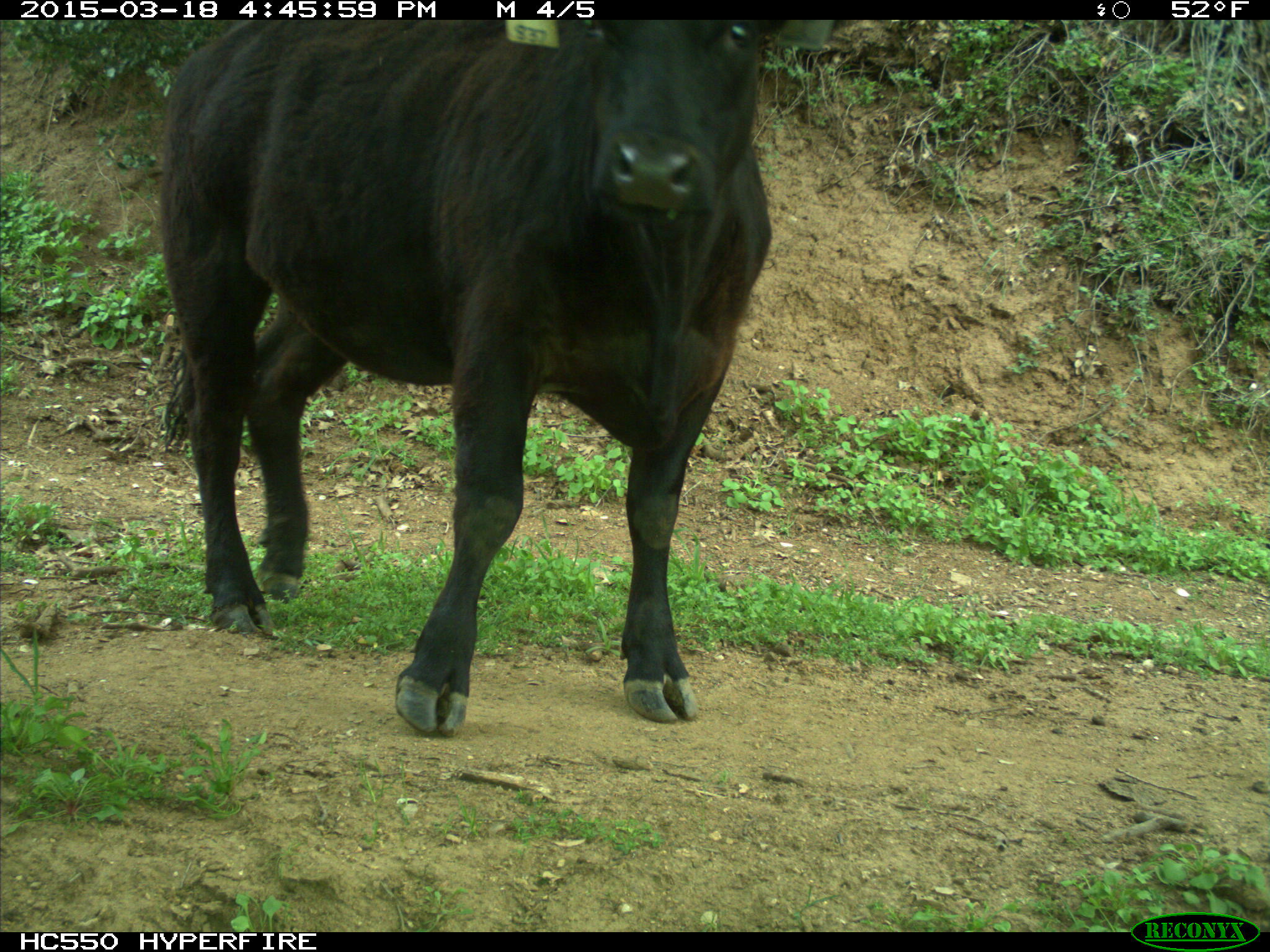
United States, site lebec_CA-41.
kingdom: Animalia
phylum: Chordata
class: Mammalia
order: Artiodactyla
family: Bovidae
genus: Bos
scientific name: Bos taurus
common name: domestic cow